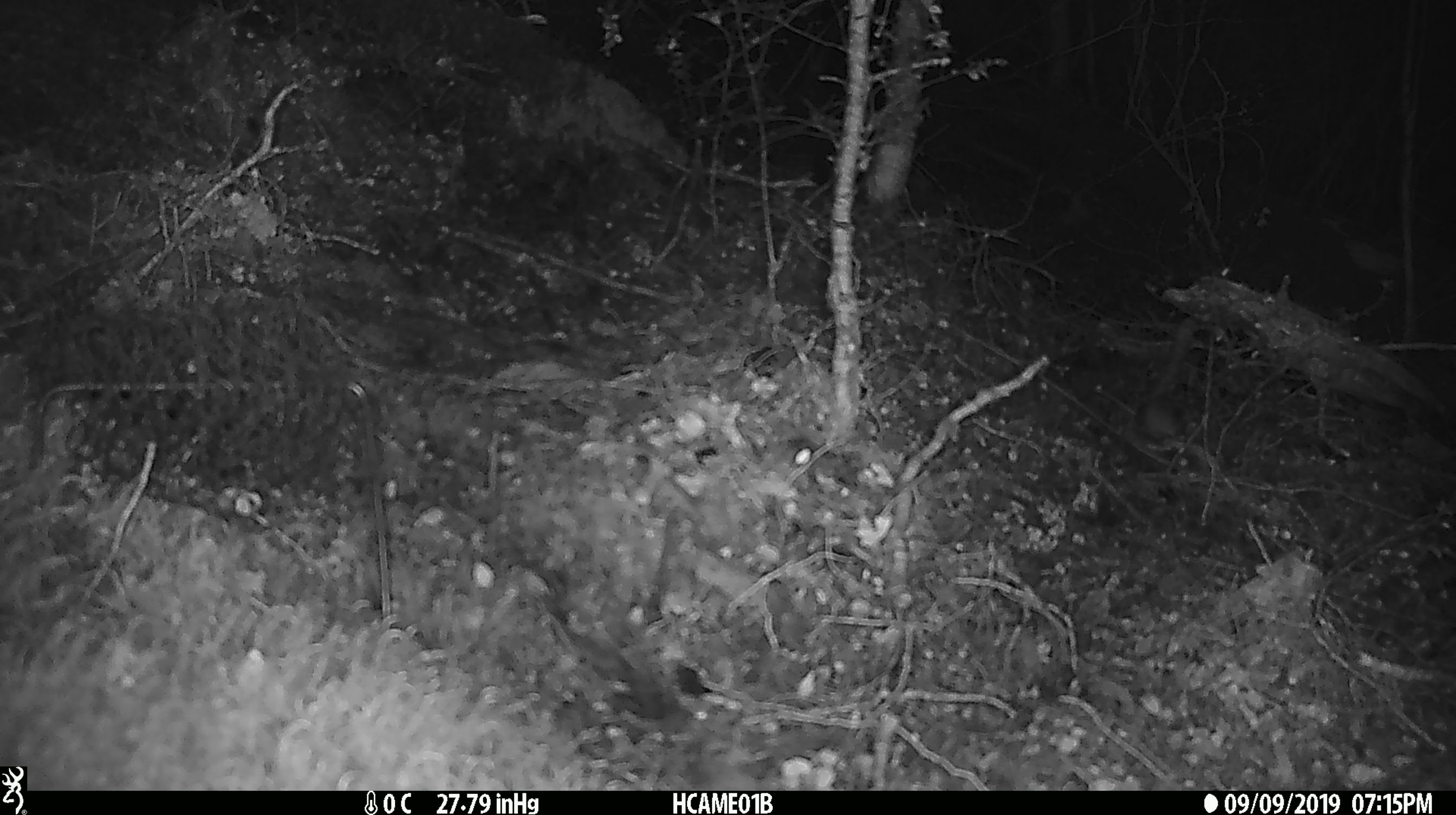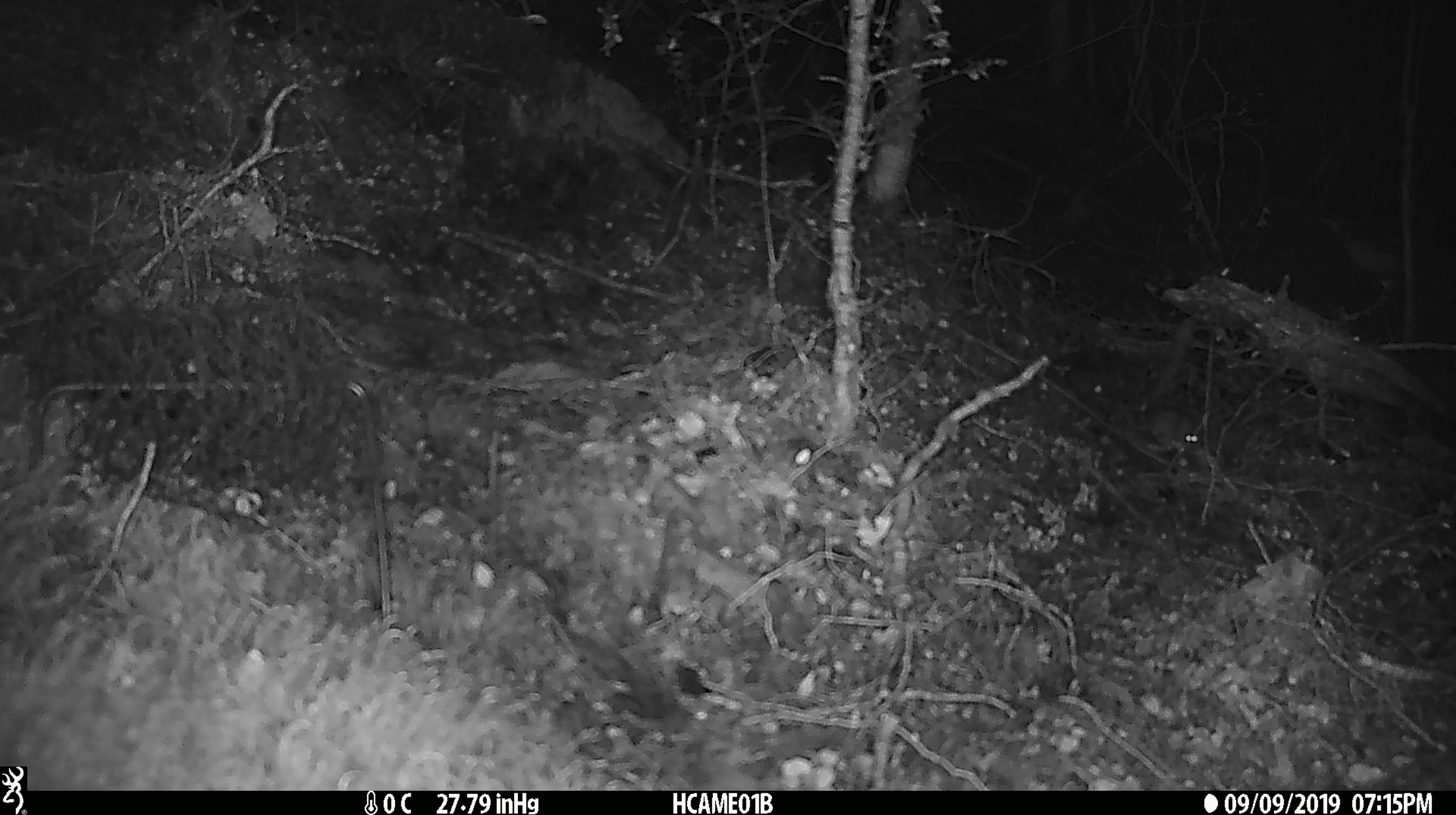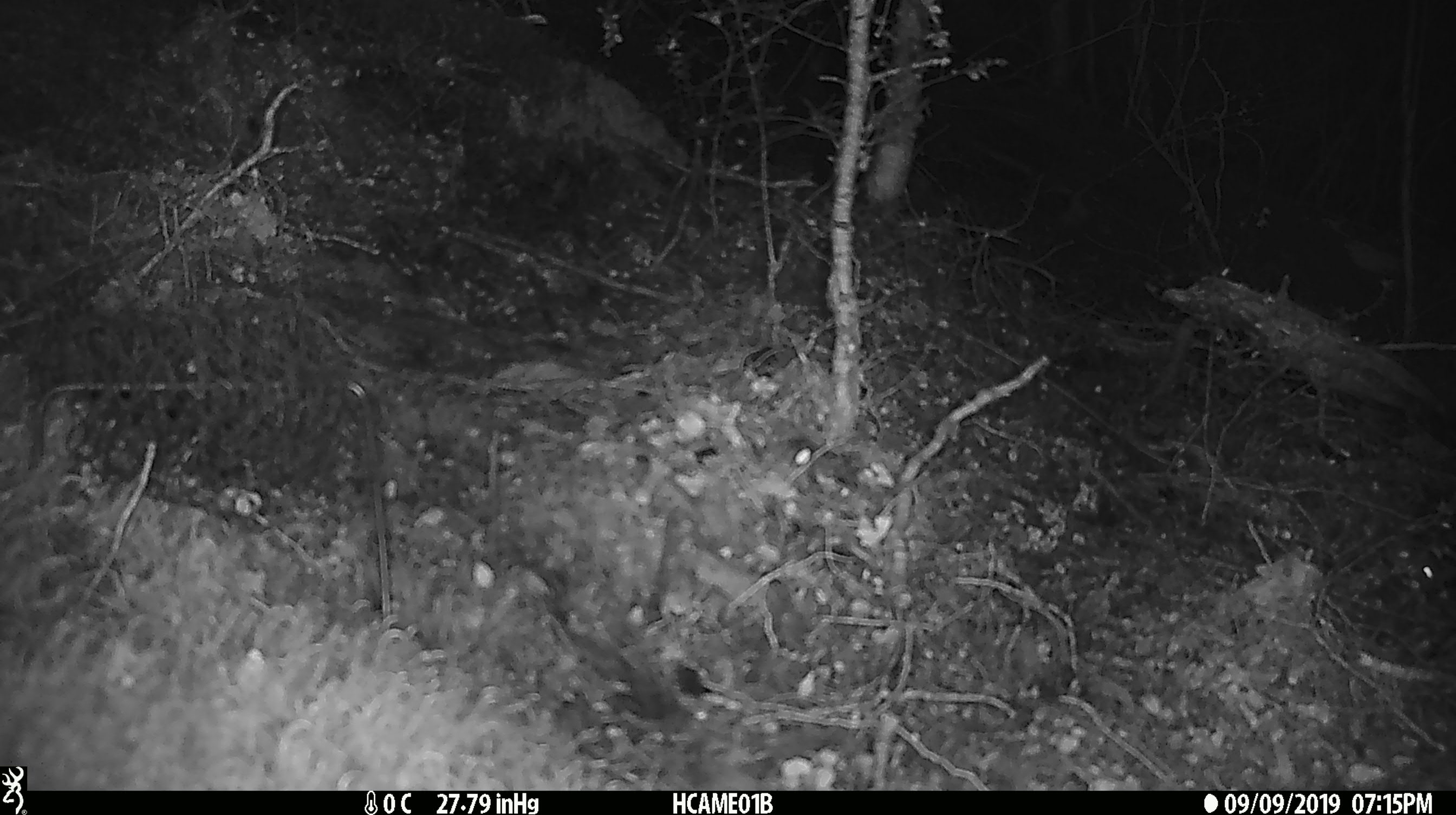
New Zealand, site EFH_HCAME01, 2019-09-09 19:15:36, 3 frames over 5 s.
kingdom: Animalia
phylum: Chordata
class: Mammalia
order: Rodentia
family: Muridae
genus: Mus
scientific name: Mus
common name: mouse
Mouse (Mus).